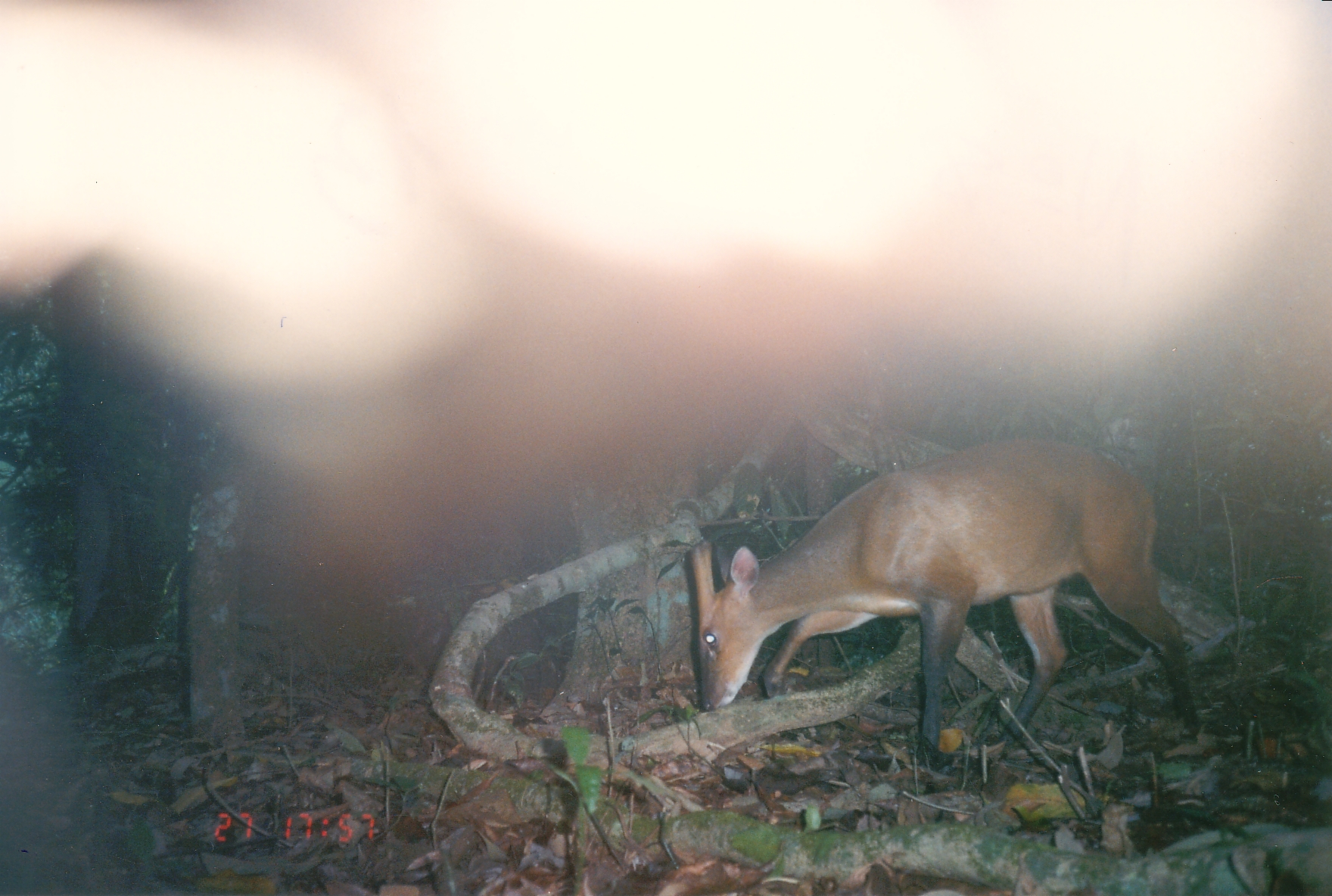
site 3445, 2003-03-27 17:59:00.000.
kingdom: Animalia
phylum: Chordata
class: Mammalia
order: Artiodactyla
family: Cervidae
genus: Muntiacus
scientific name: Muntiacus muntjak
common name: southern red muntjac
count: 1